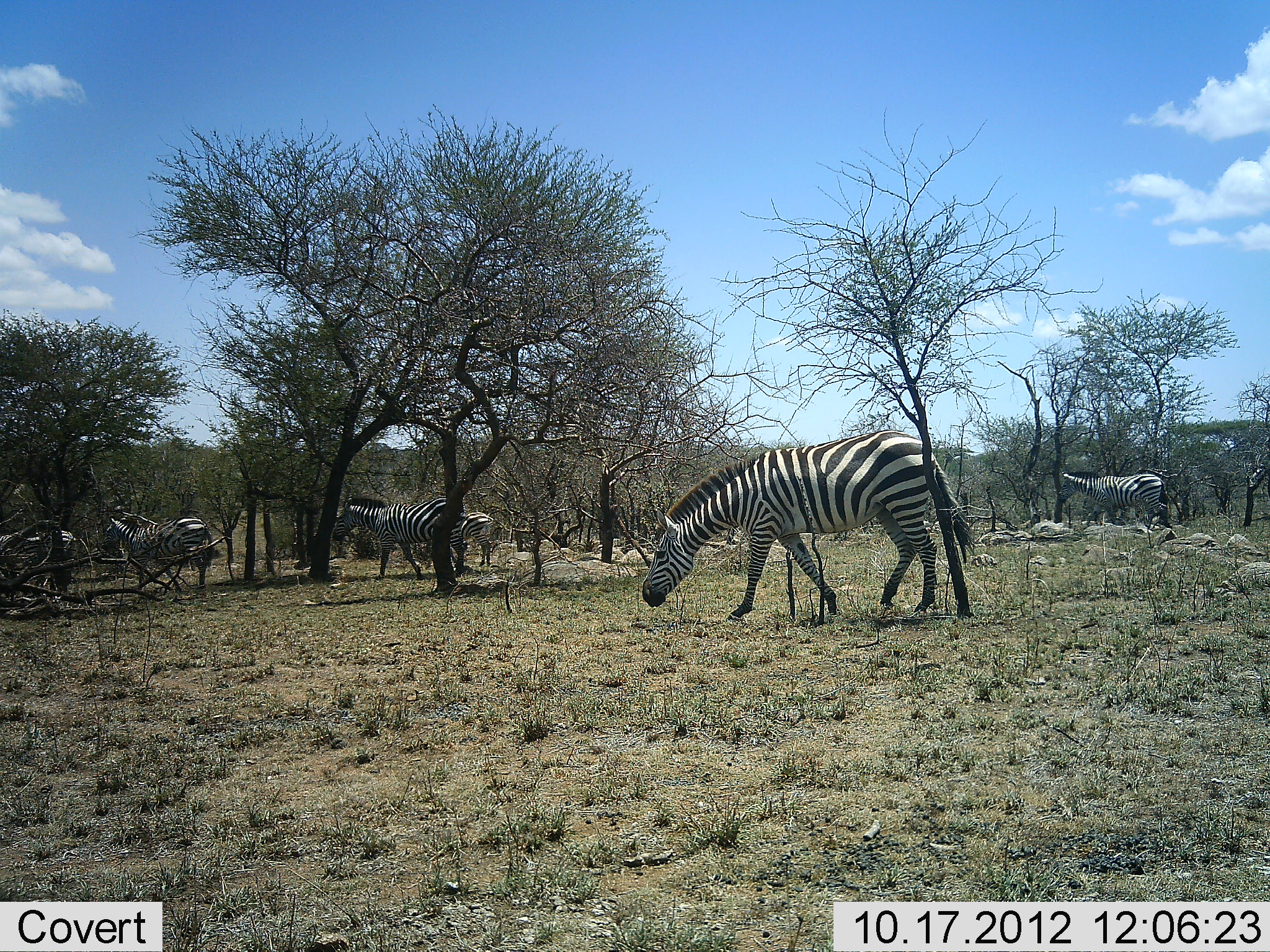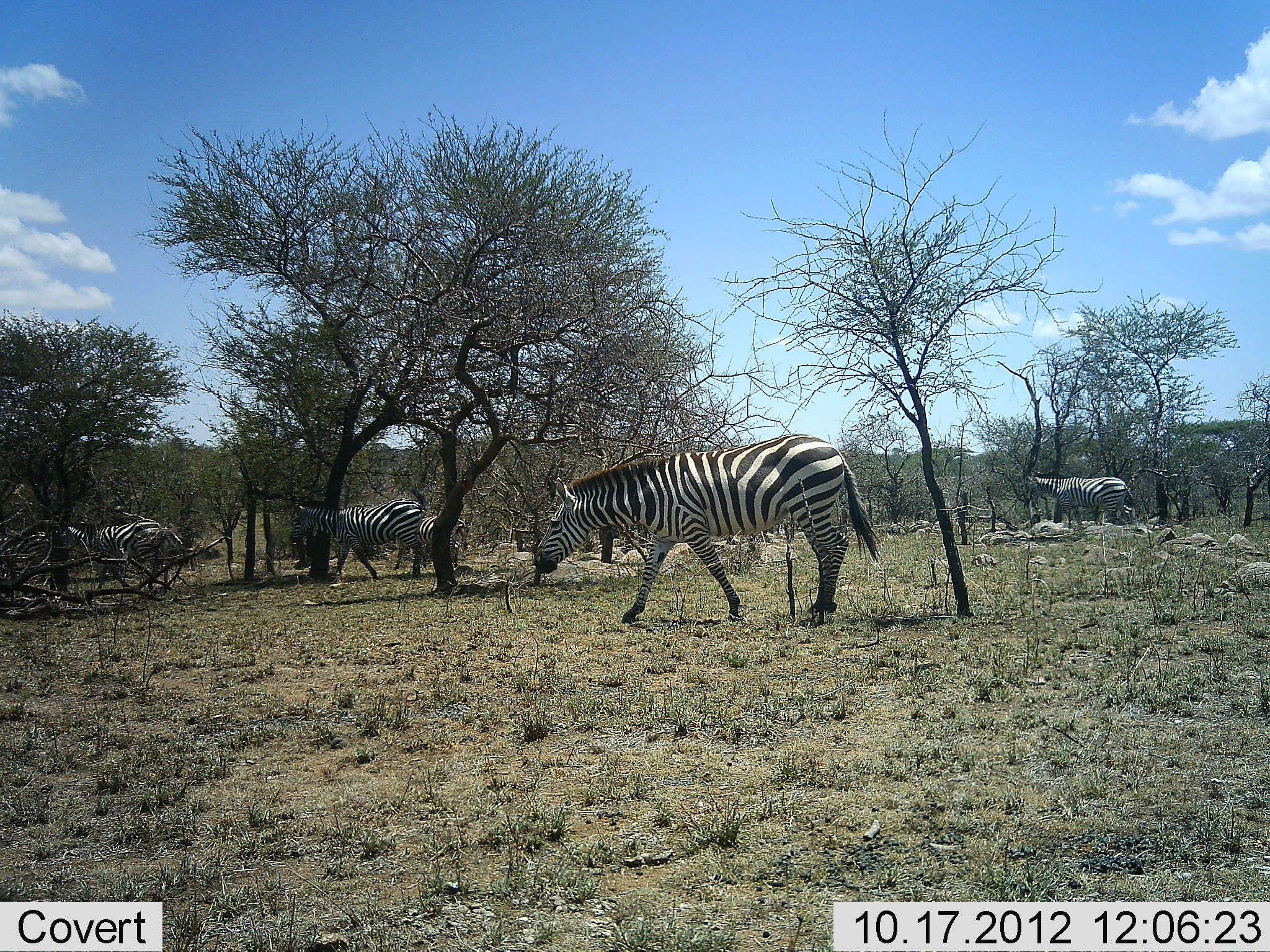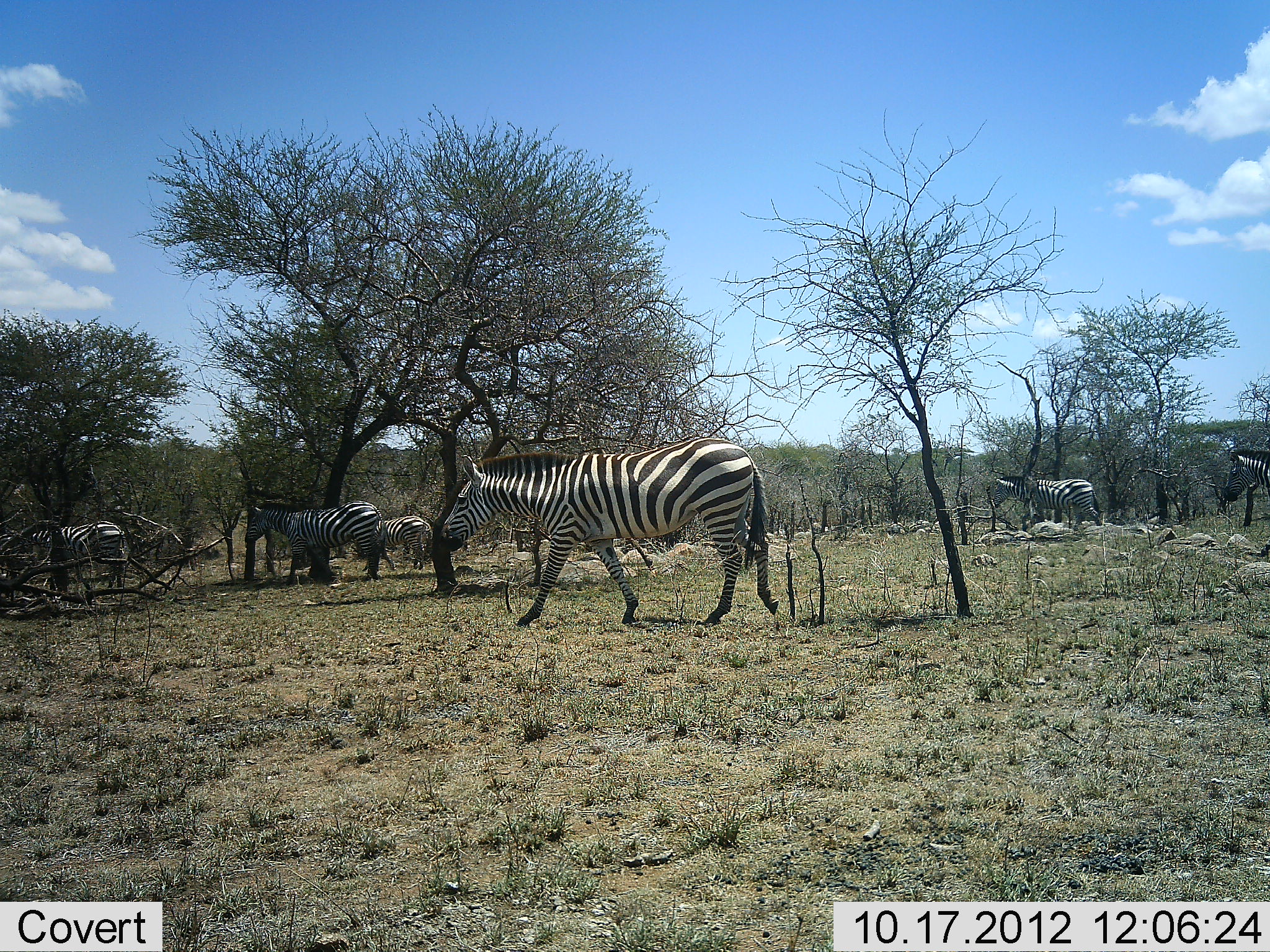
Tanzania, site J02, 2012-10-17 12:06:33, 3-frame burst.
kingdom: Animalia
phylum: Chordata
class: Mammalia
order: Perissodactyla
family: Equidae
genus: Equus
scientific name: Equus quagga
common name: plains zebra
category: zebra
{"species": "zebra (plains zebra) (Equus quagga)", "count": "7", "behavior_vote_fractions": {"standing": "10%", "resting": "0%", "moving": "100%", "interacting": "0%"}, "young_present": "0%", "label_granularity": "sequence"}